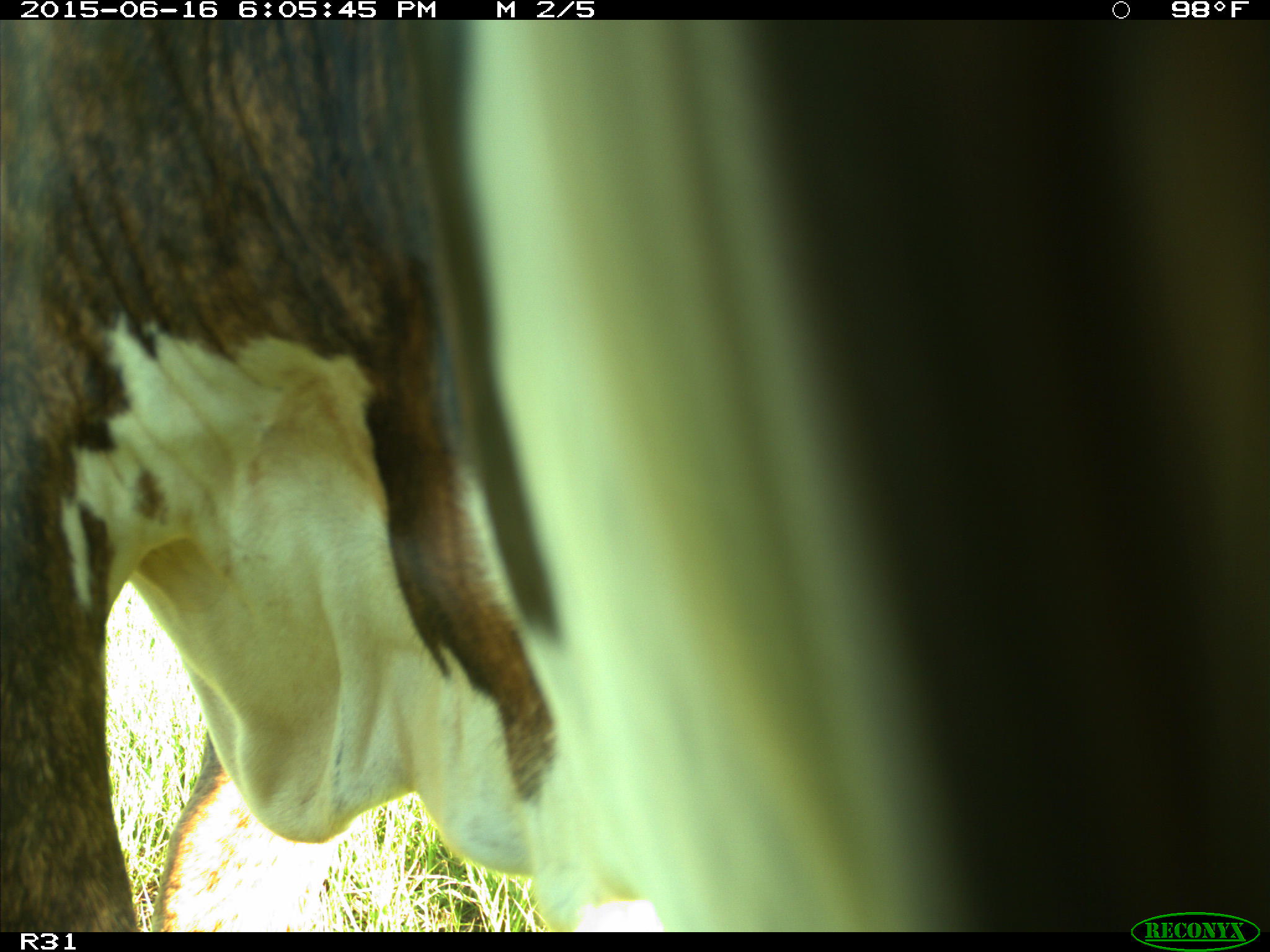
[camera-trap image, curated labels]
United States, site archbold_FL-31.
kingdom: Animalia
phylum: Chordata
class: Mammalia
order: Artiodactyla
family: Bovidae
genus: Bos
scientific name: Bos taurus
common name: domestic cow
Bos taurus (domestic cow).